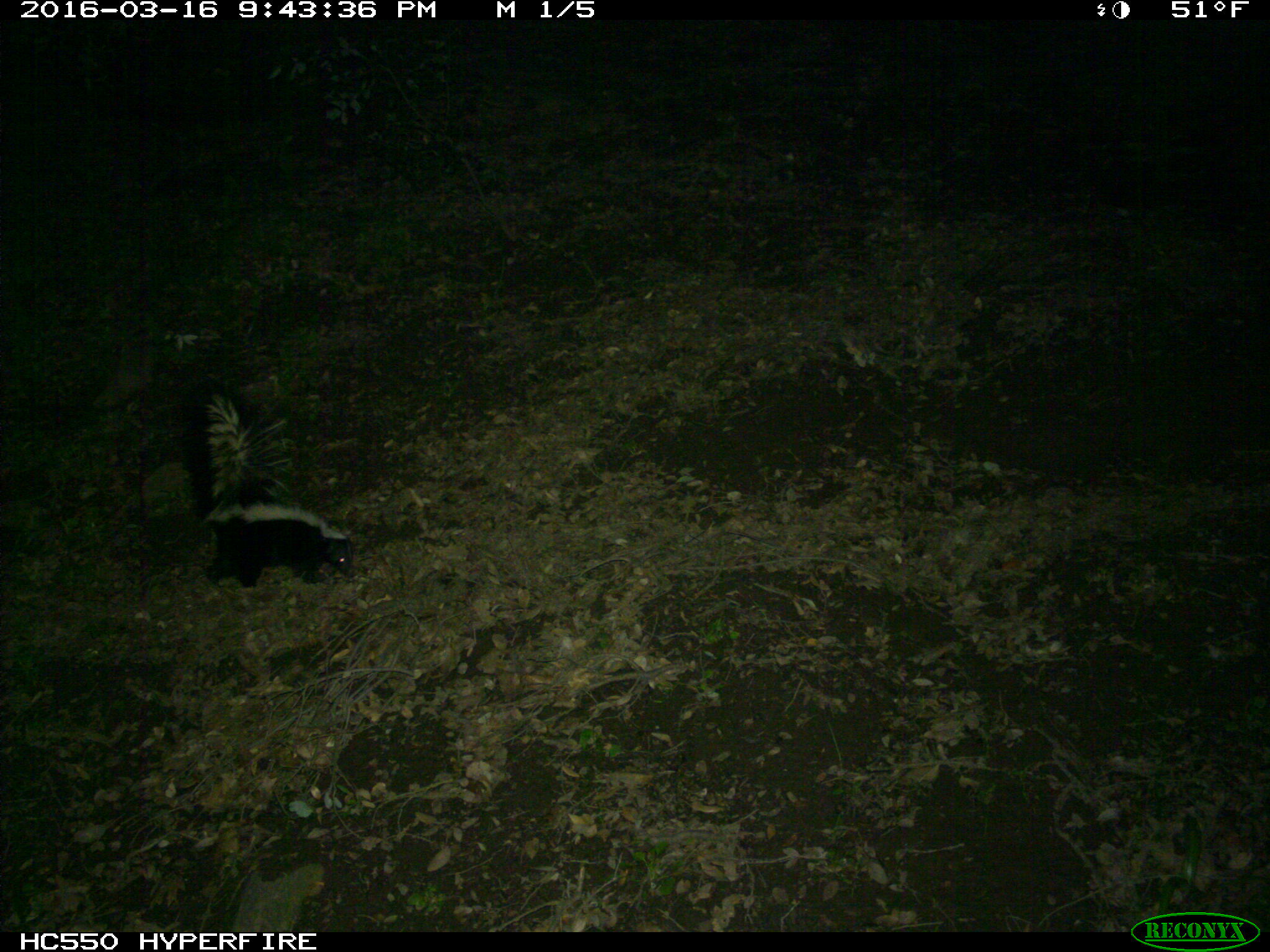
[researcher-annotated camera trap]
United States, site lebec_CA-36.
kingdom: Animalia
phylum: Chordata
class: Mammalia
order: Carnivora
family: Mephitidae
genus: Mephitis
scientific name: Mephitis mephitis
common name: striped skunk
Mephitis mephitis (striped skunk).